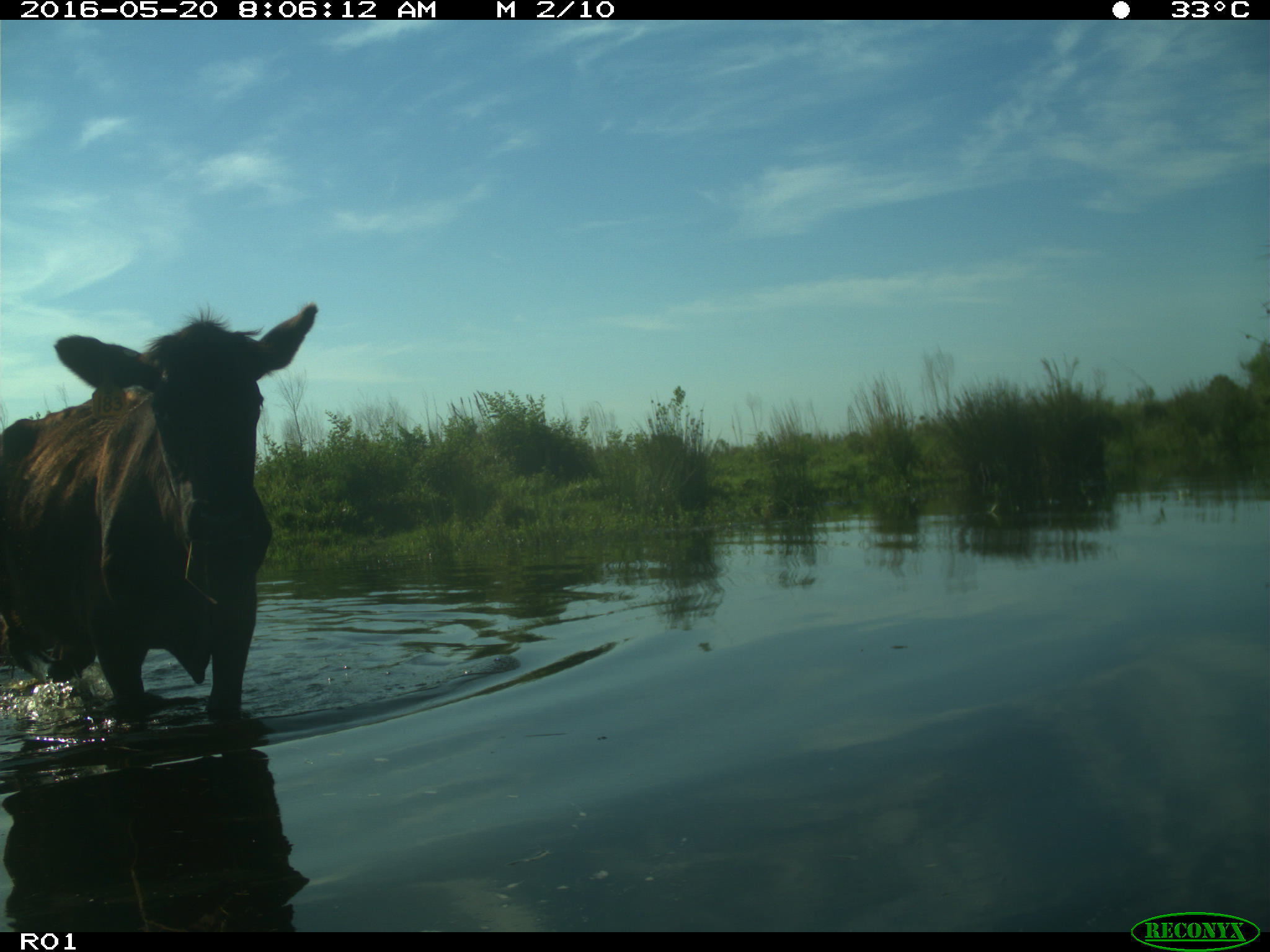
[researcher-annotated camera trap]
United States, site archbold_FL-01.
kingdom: Animalia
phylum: Chordata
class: Mammalia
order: Artiodactyla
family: Bovidae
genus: Bos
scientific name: Bos taurus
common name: domestic cow